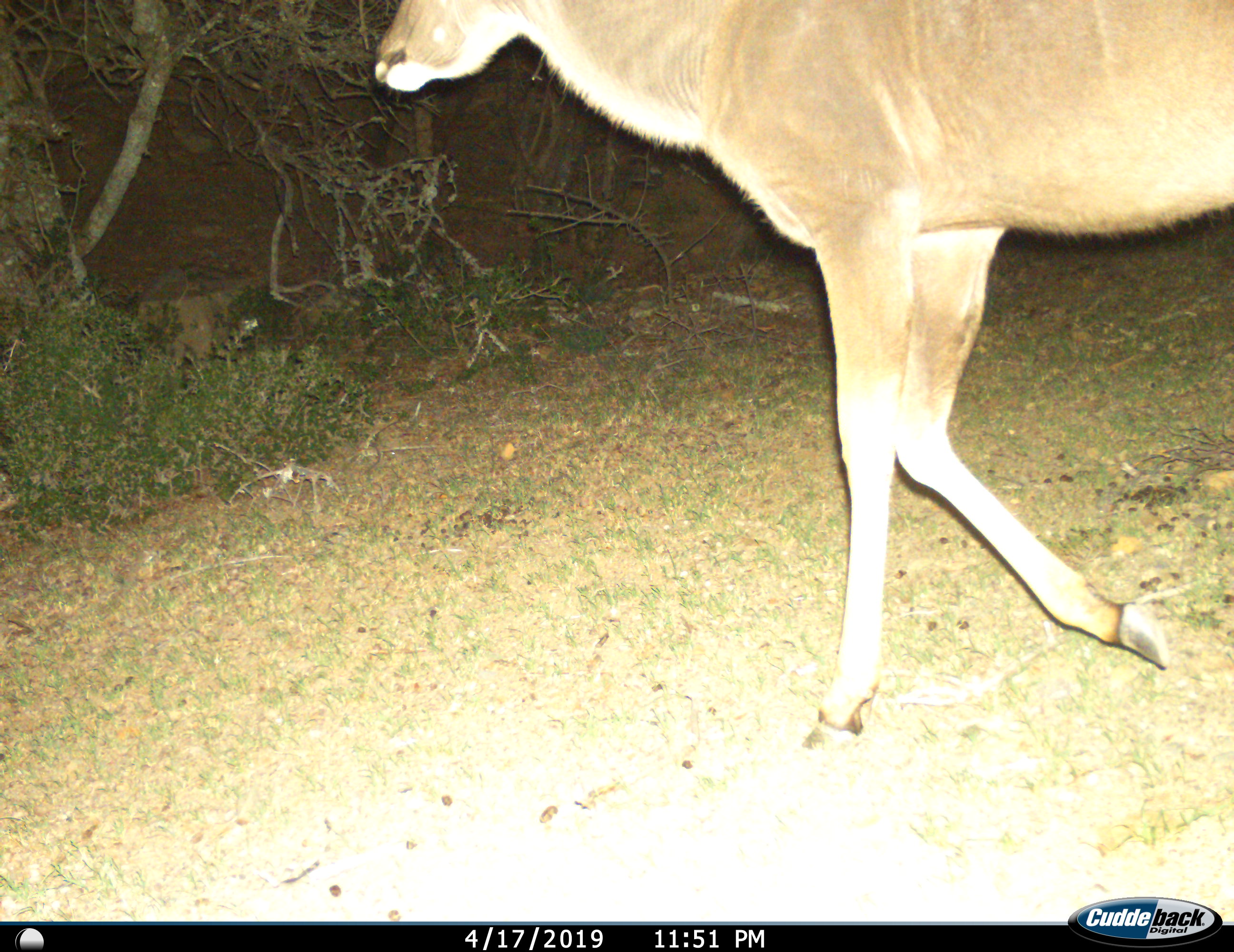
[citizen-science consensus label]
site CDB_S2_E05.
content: unidentified animal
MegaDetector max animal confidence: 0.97